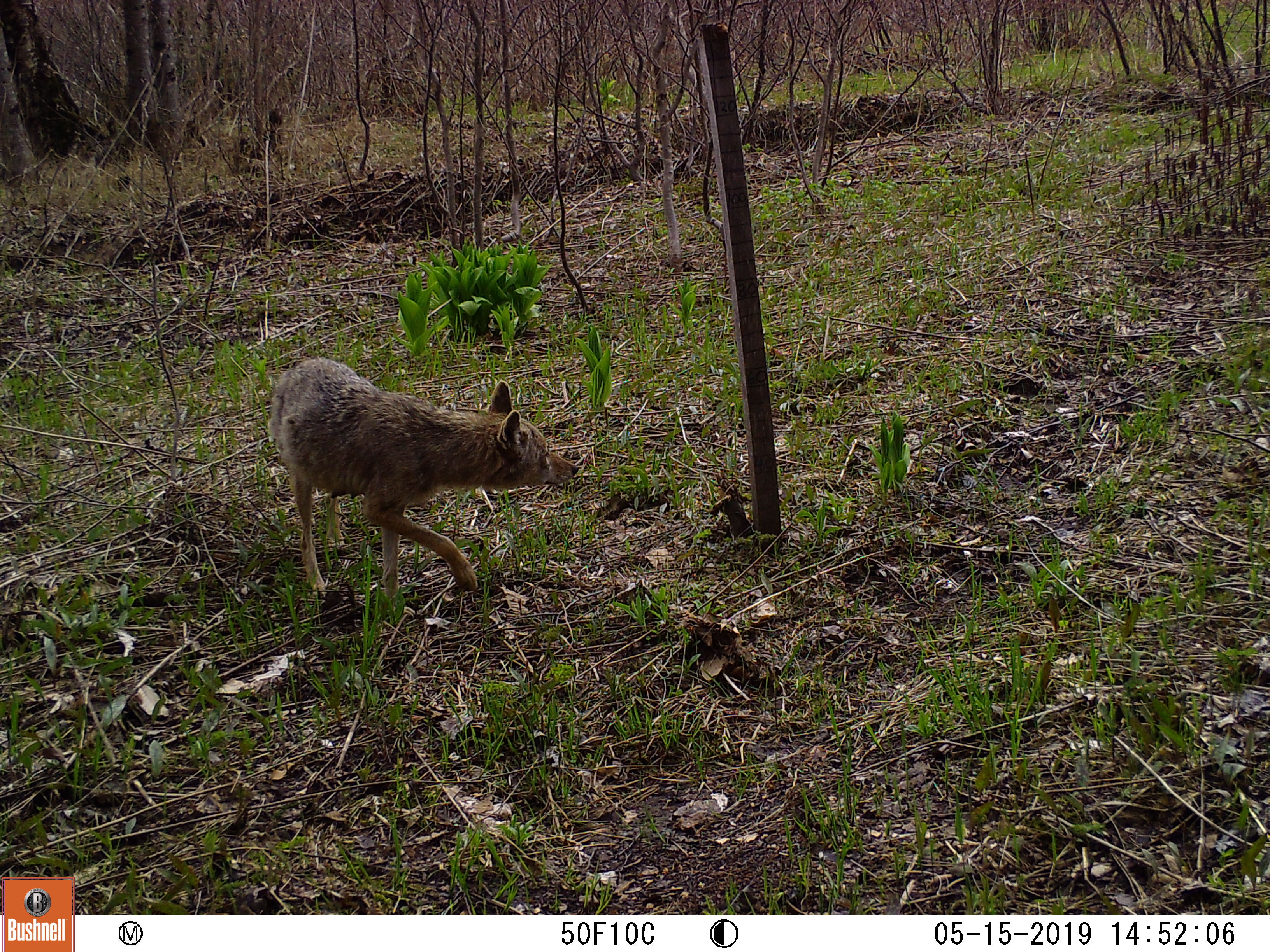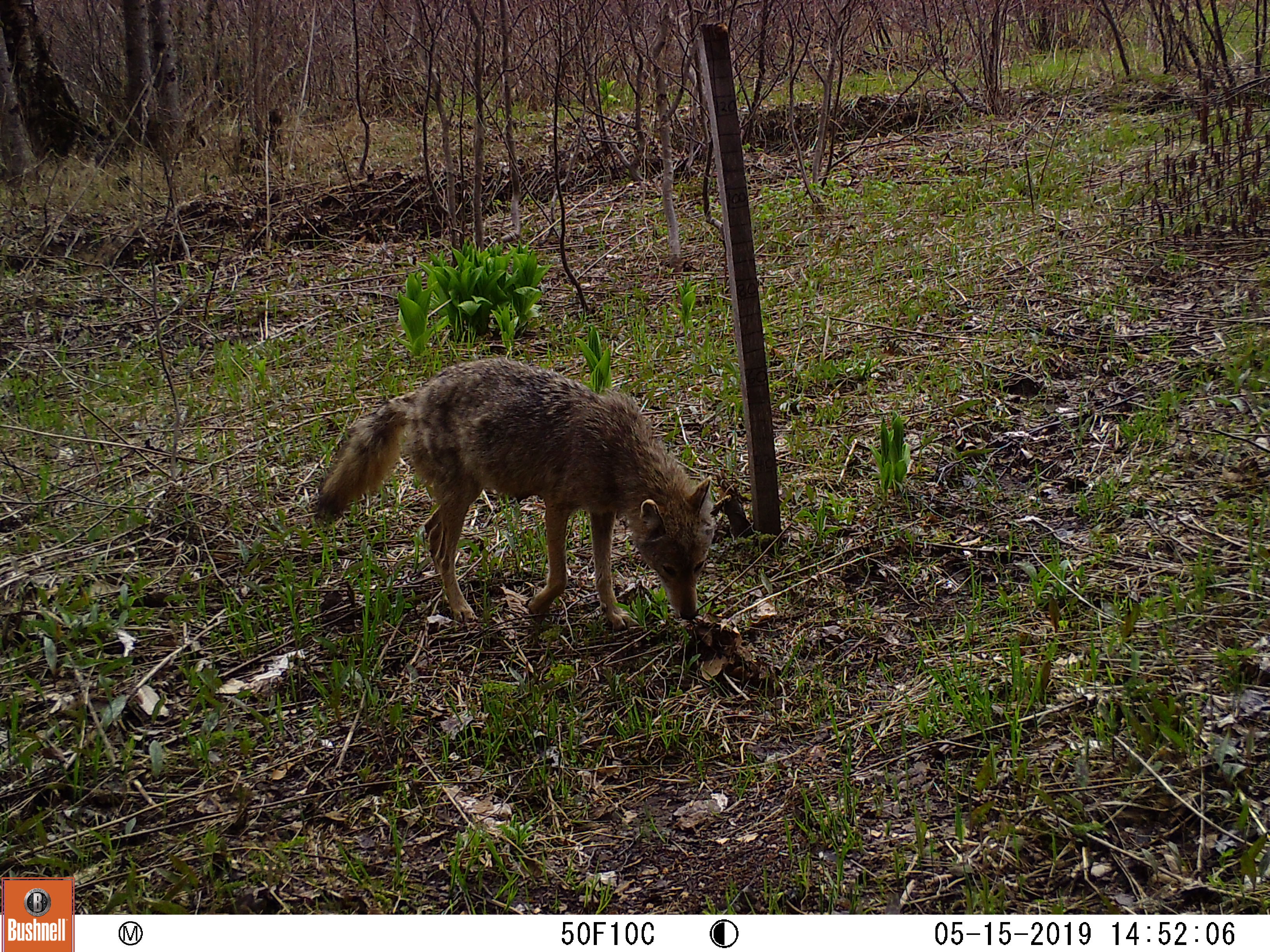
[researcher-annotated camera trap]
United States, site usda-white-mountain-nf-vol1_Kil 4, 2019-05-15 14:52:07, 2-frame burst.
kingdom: Animalia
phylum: Chordata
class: Mammalia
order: Carnivora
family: Canidae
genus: Canis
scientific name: Canis latrans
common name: coyote